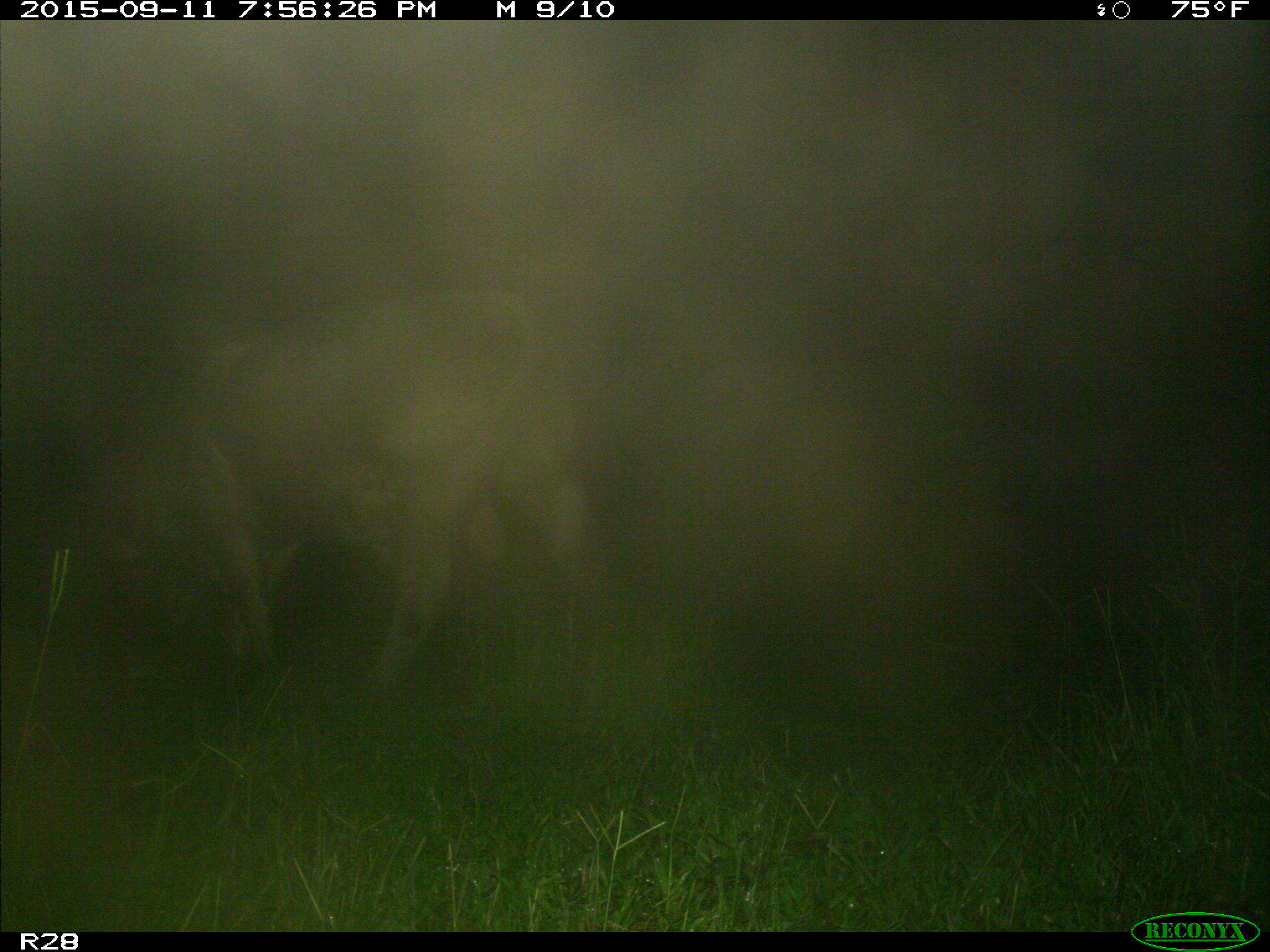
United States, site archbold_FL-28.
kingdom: Animalia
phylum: Chordata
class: Mammalia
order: Artiodactyla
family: Bovidae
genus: Bos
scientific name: Bos taurus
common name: domestic cow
Bos taurus (domestic cow).